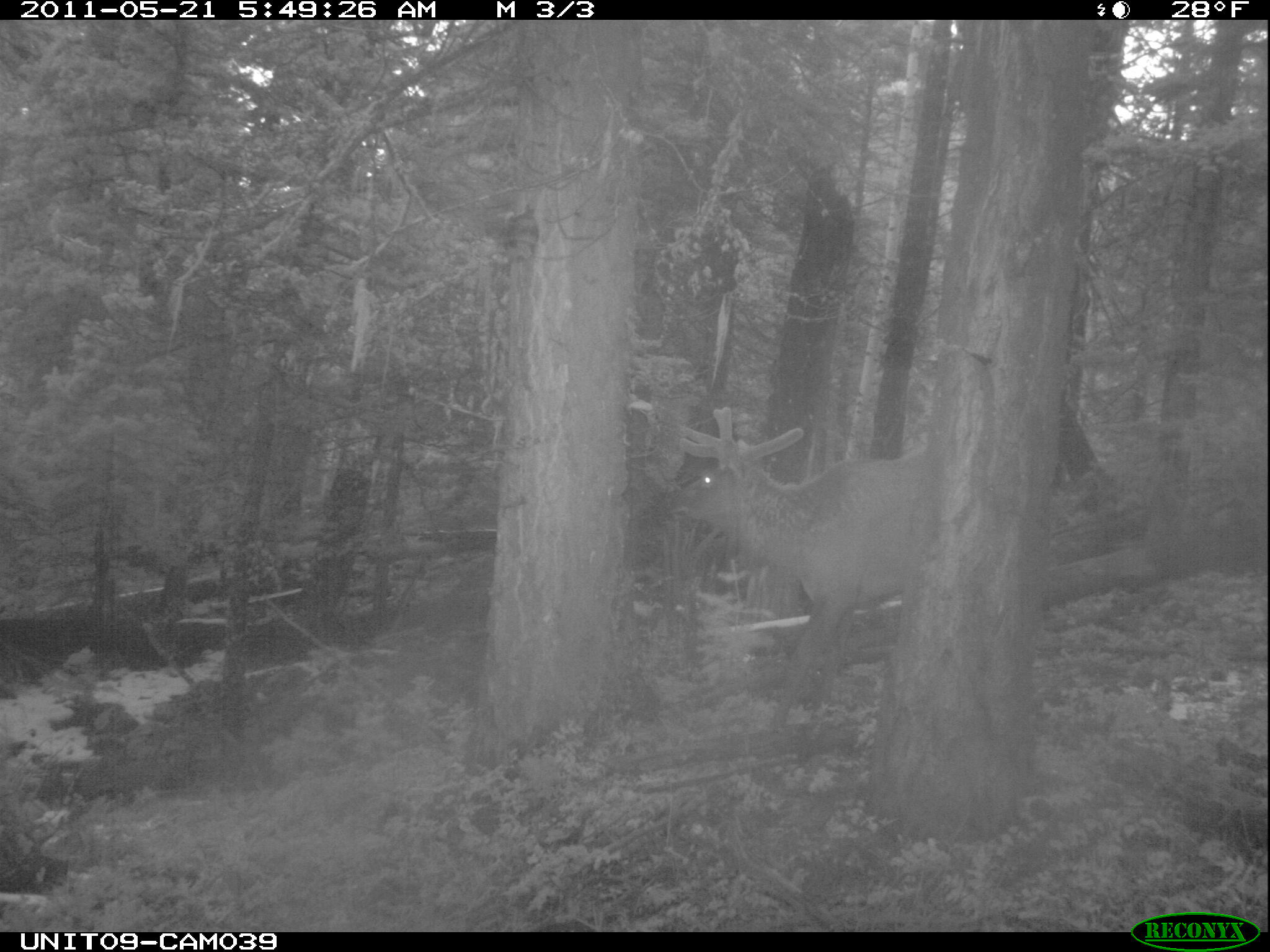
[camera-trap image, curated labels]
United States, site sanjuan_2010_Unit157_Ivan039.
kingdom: Animalia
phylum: Chordata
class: Mammalia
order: Artiodactyla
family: Cervidae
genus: Cervus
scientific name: Cervus elaphus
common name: red deer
Cervus elaphus (red deer).